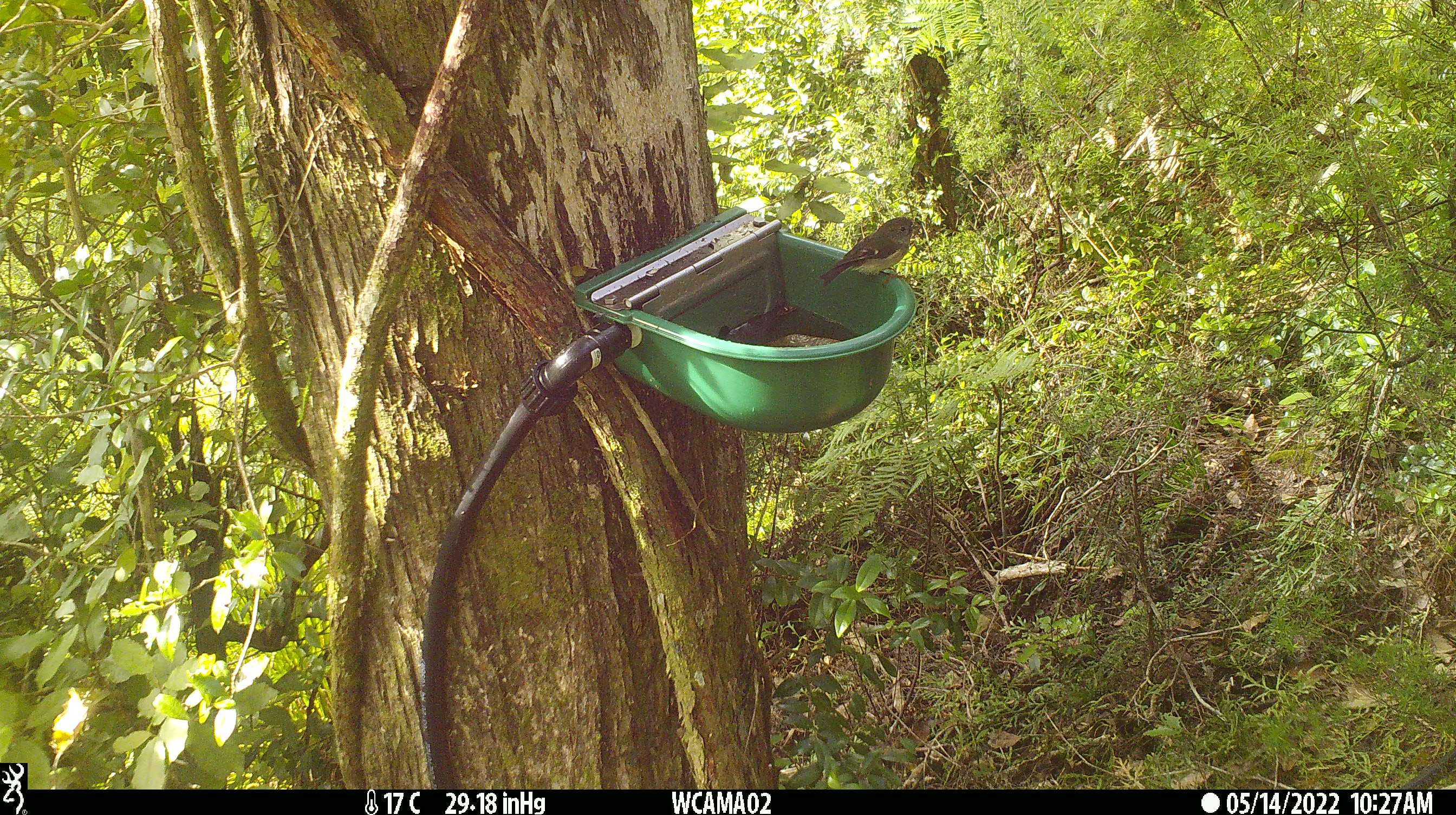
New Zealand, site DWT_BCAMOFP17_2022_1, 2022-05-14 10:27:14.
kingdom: Animalia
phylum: Chordata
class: Aves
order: Passeriformes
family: Petroicidae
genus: Petroica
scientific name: Petroica macrocephala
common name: tomtit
Tomtit (Petroica macrocephala).